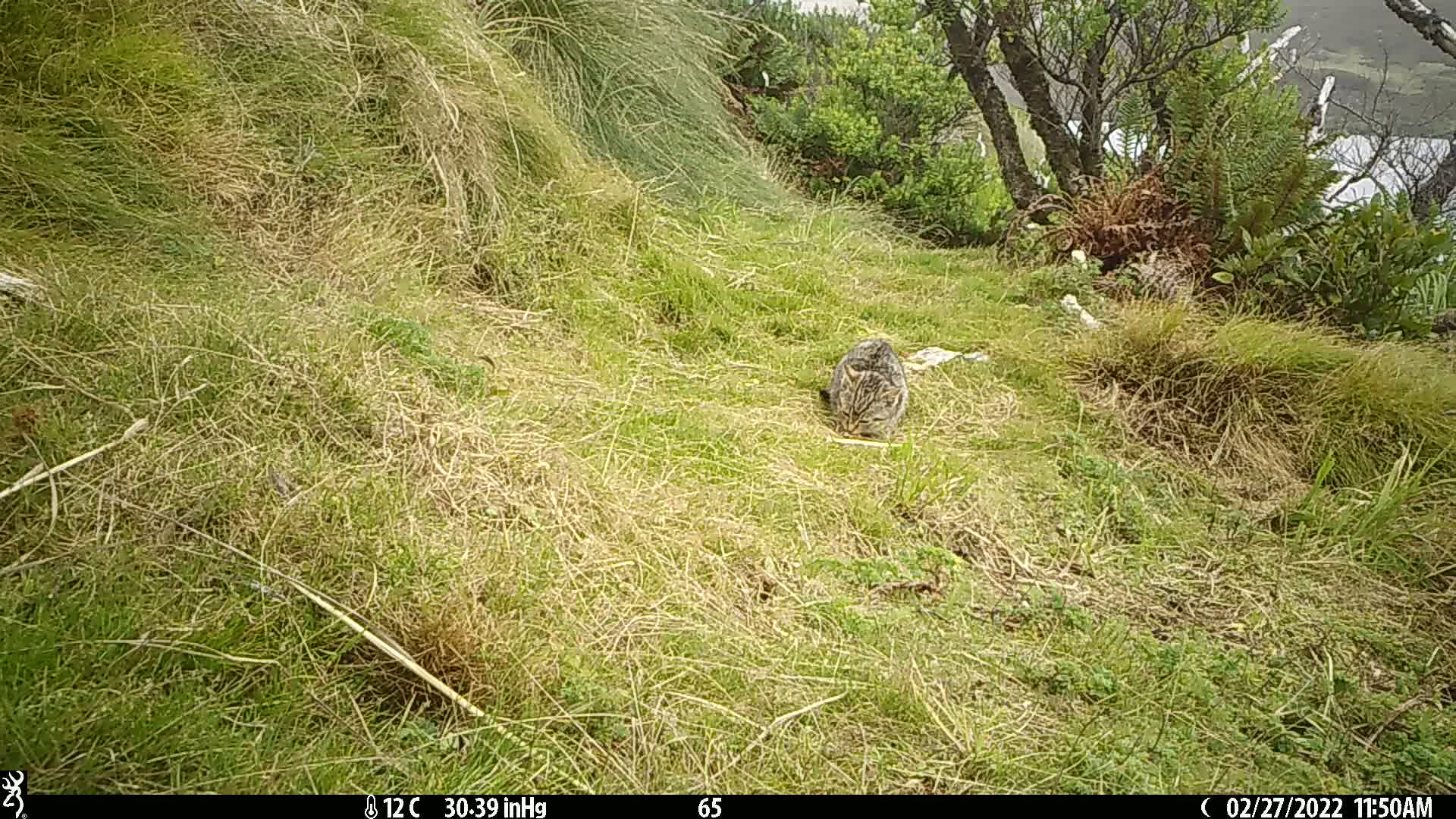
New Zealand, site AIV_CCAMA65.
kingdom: Animalia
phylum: Chordata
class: Mammalia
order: Carnivora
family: Felidae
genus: Felis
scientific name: Felis catus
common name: domestic cat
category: cat